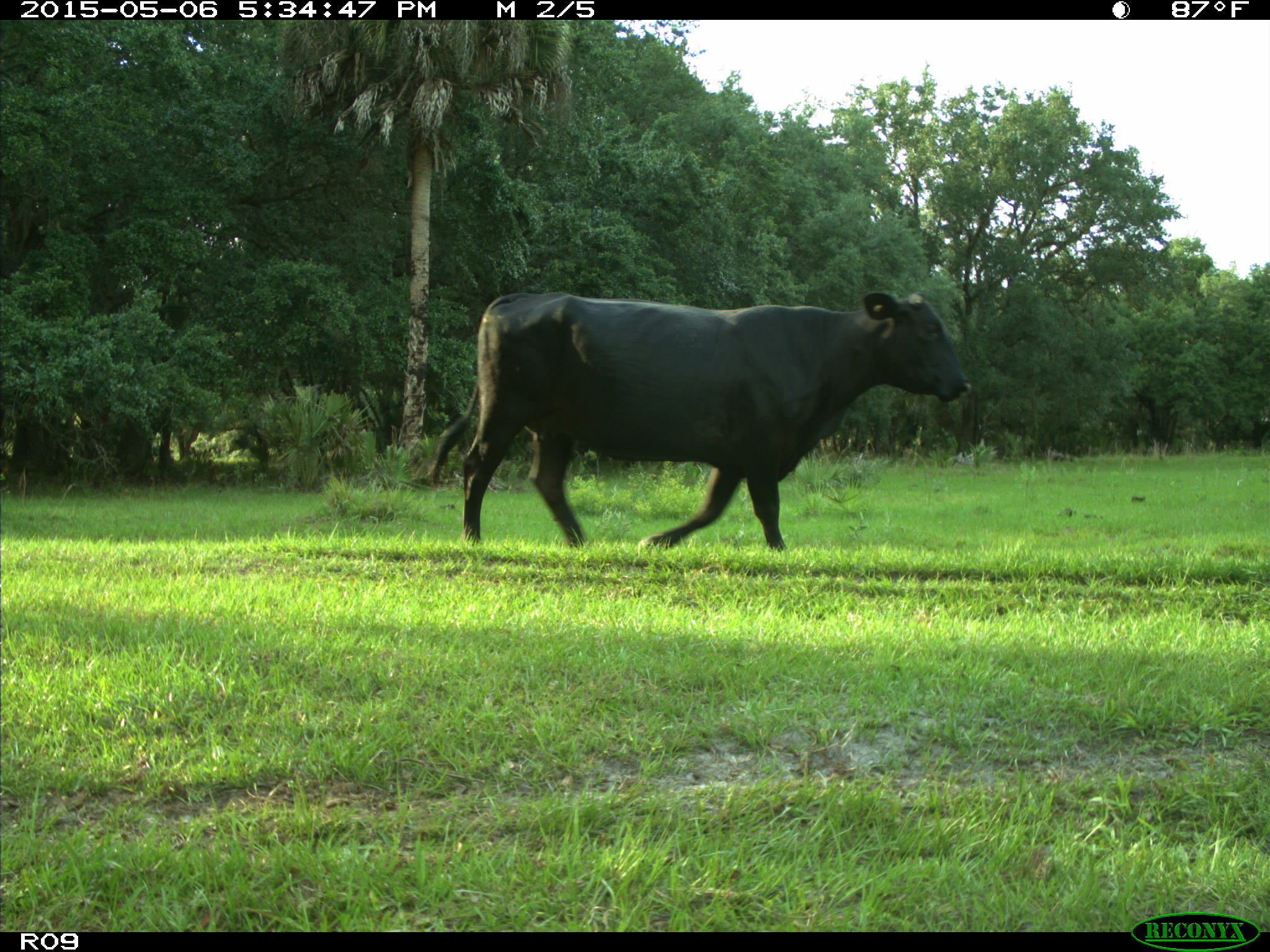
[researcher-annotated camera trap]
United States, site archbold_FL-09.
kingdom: Animalia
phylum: Chordata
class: Mammalia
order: Artiodactyla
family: Bovidae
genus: Bos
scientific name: Bos taurus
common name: domestic cow